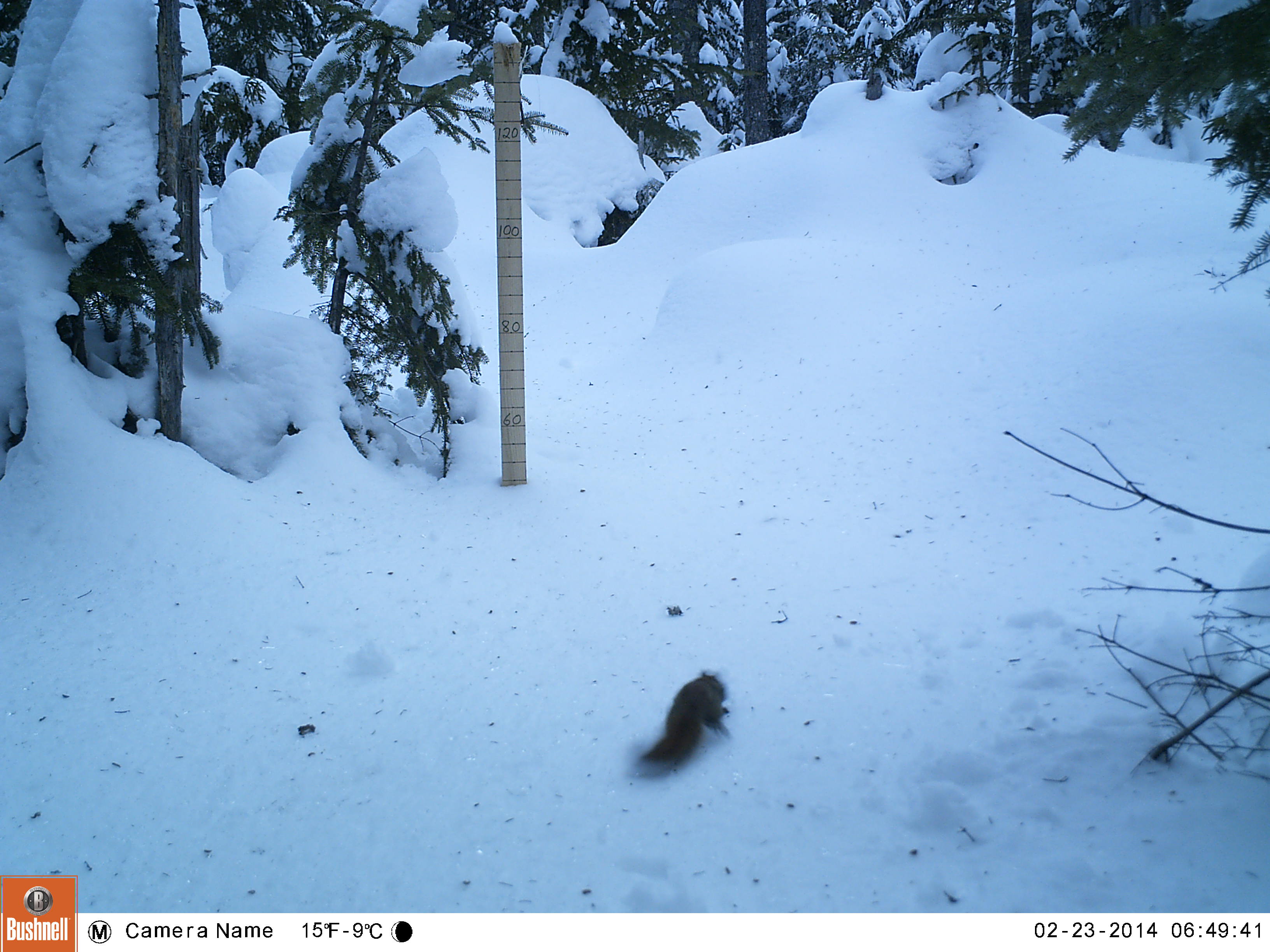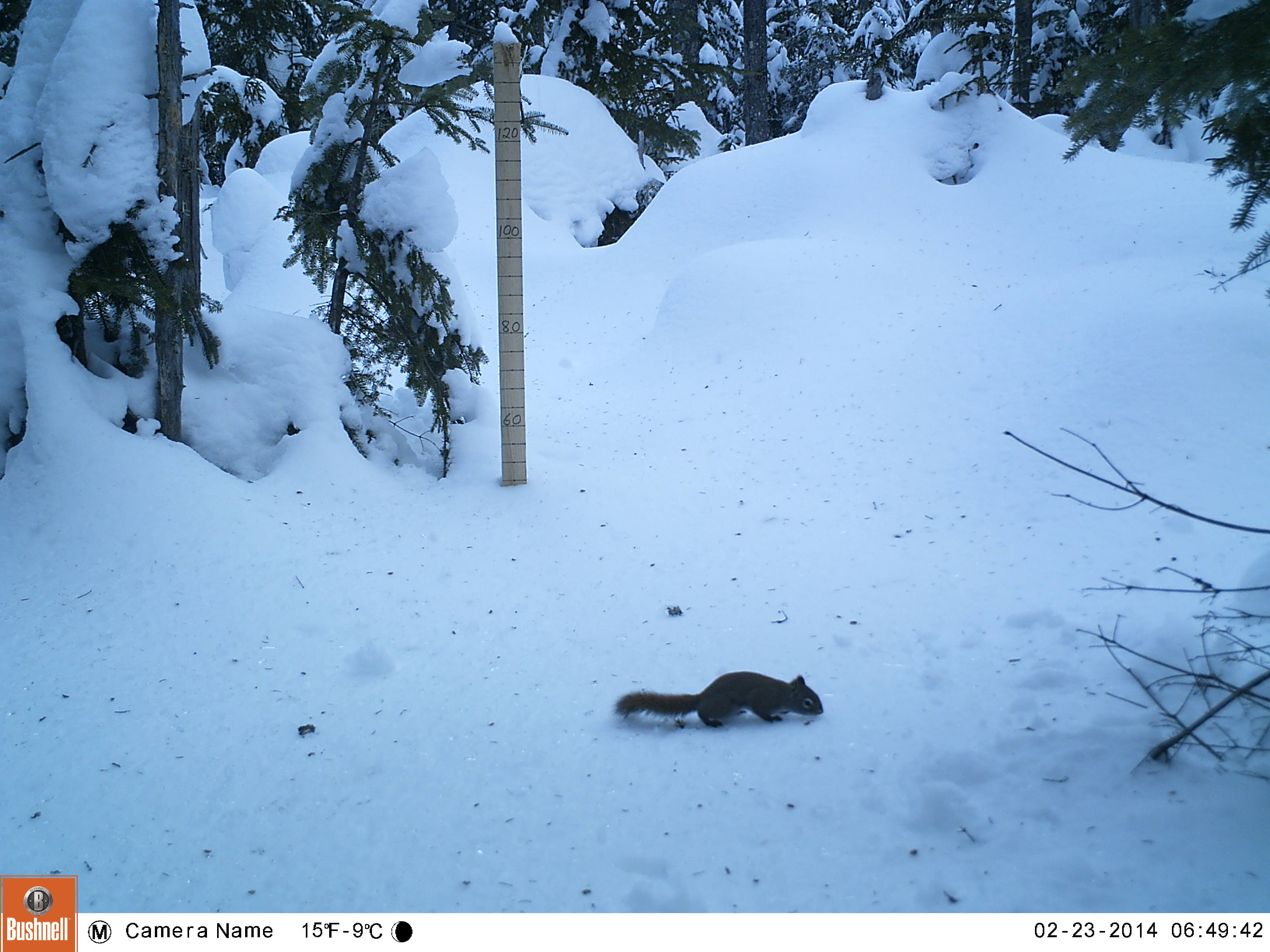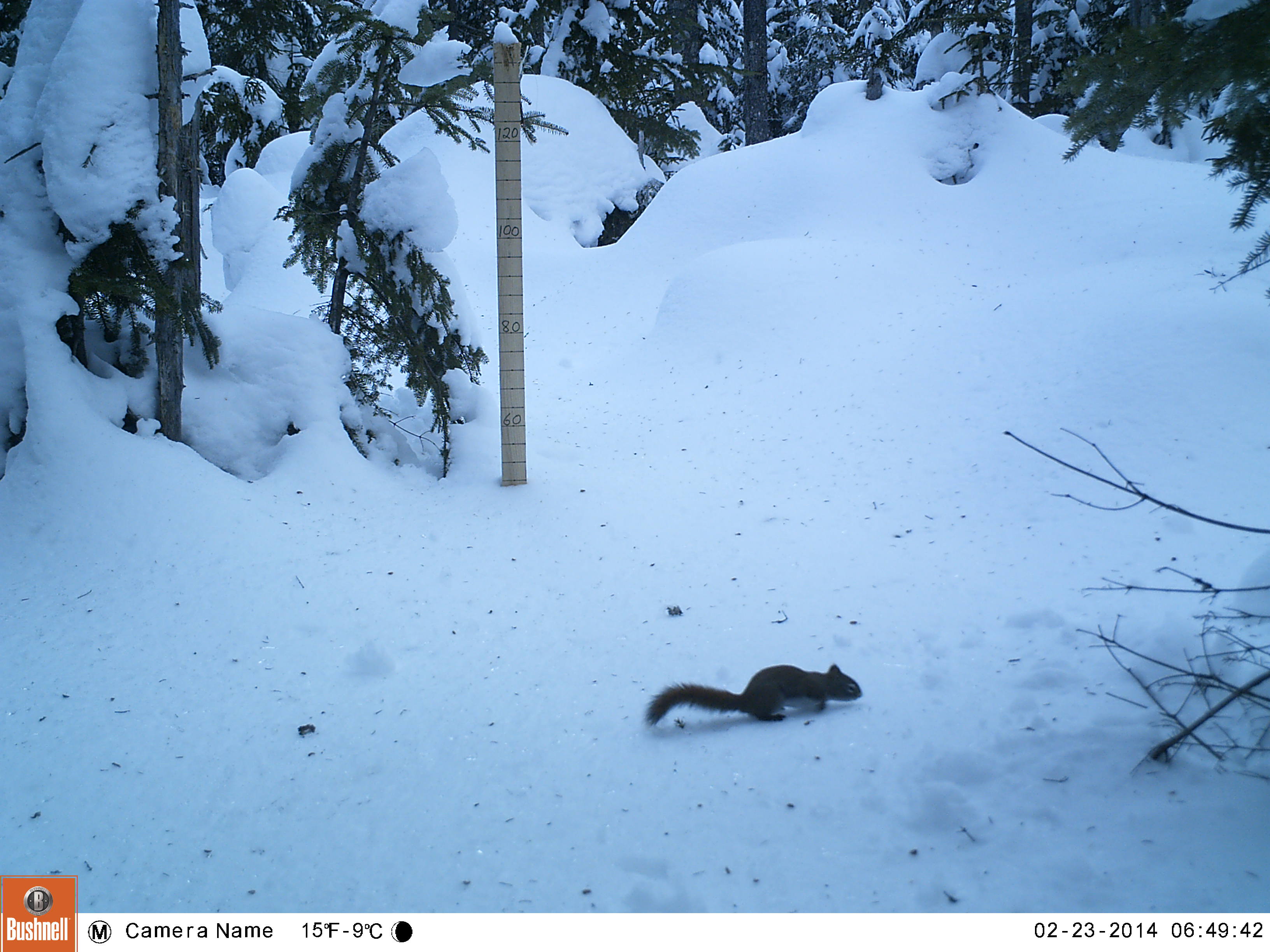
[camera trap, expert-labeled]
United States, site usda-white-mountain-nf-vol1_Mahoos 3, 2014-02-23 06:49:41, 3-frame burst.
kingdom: Animalia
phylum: Chordata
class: Mammalia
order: Rodentia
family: Sciuridae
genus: Tamiasciurus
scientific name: Tamiasciurus hudsonicus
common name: red squirrel